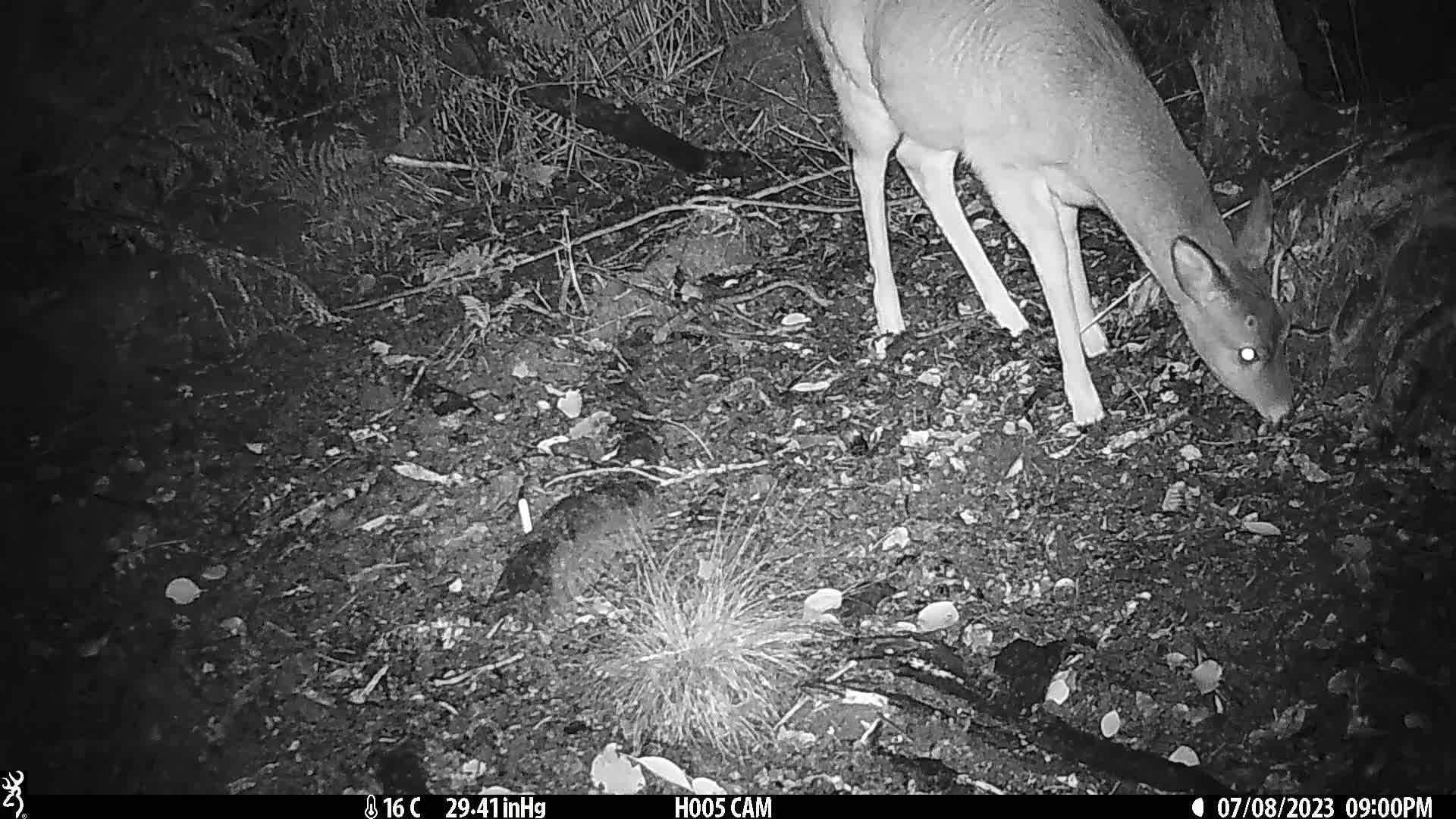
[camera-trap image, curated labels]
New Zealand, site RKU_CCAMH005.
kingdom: Animalia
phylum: Chordata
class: Mammalia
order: Artiodactyla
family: Cervidae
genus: Odocoileus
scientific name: Odocoileus virginianus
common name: white-tailed deer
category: white tailed deer